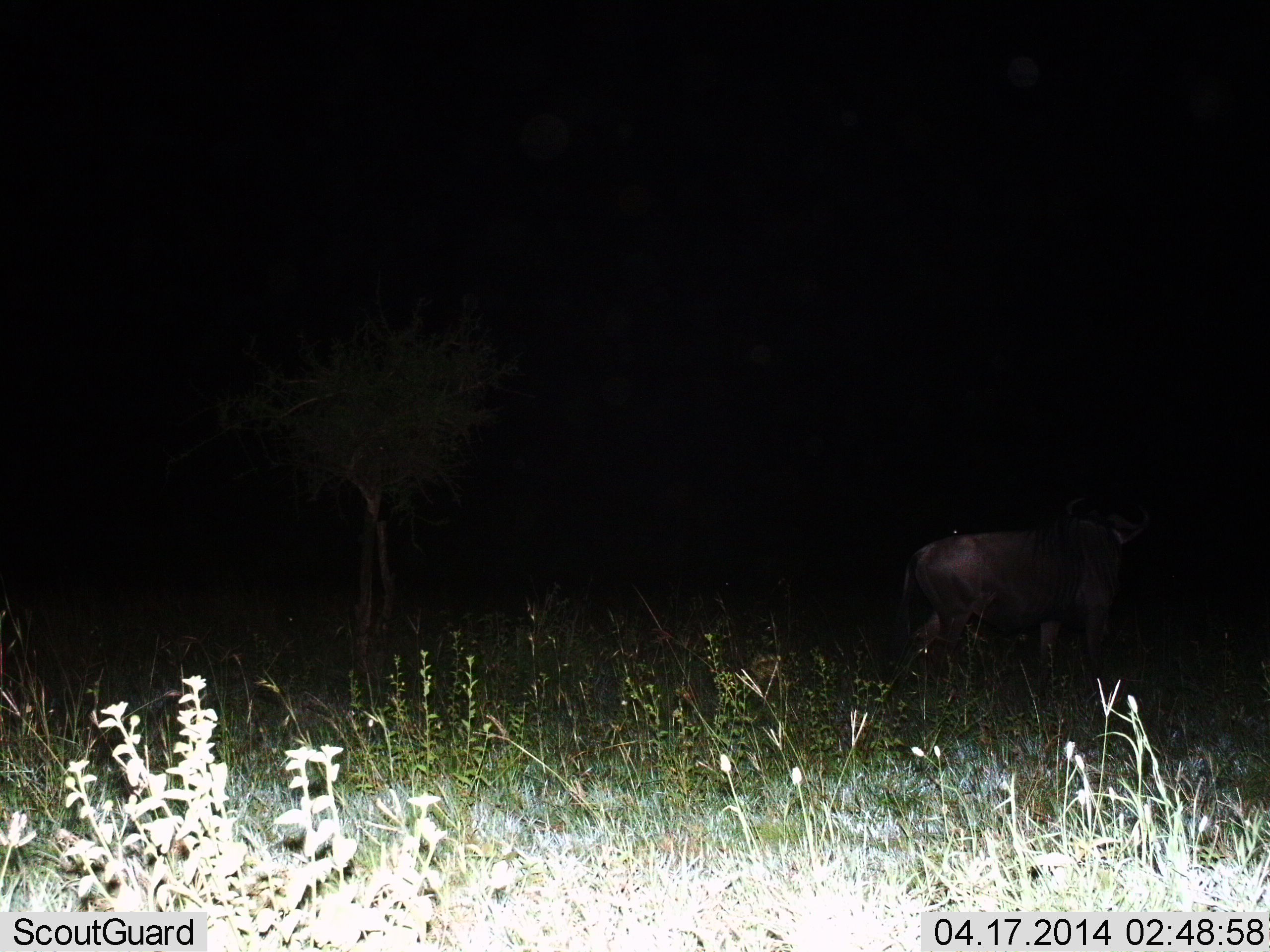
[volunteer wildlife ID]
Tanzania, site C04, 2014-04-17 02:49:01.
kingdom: Animalia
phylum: Chordata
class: Mammalia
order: Artiodactyla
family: Bovidae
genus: Connochaetes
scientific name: Connochaetes taurinus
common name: blue wildebeest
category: wildebeest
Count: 1.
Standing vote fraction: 70%.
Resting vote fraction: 0%.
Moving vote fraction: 30%.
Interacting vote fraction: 0%.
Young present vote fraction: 0%.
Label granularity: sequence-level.